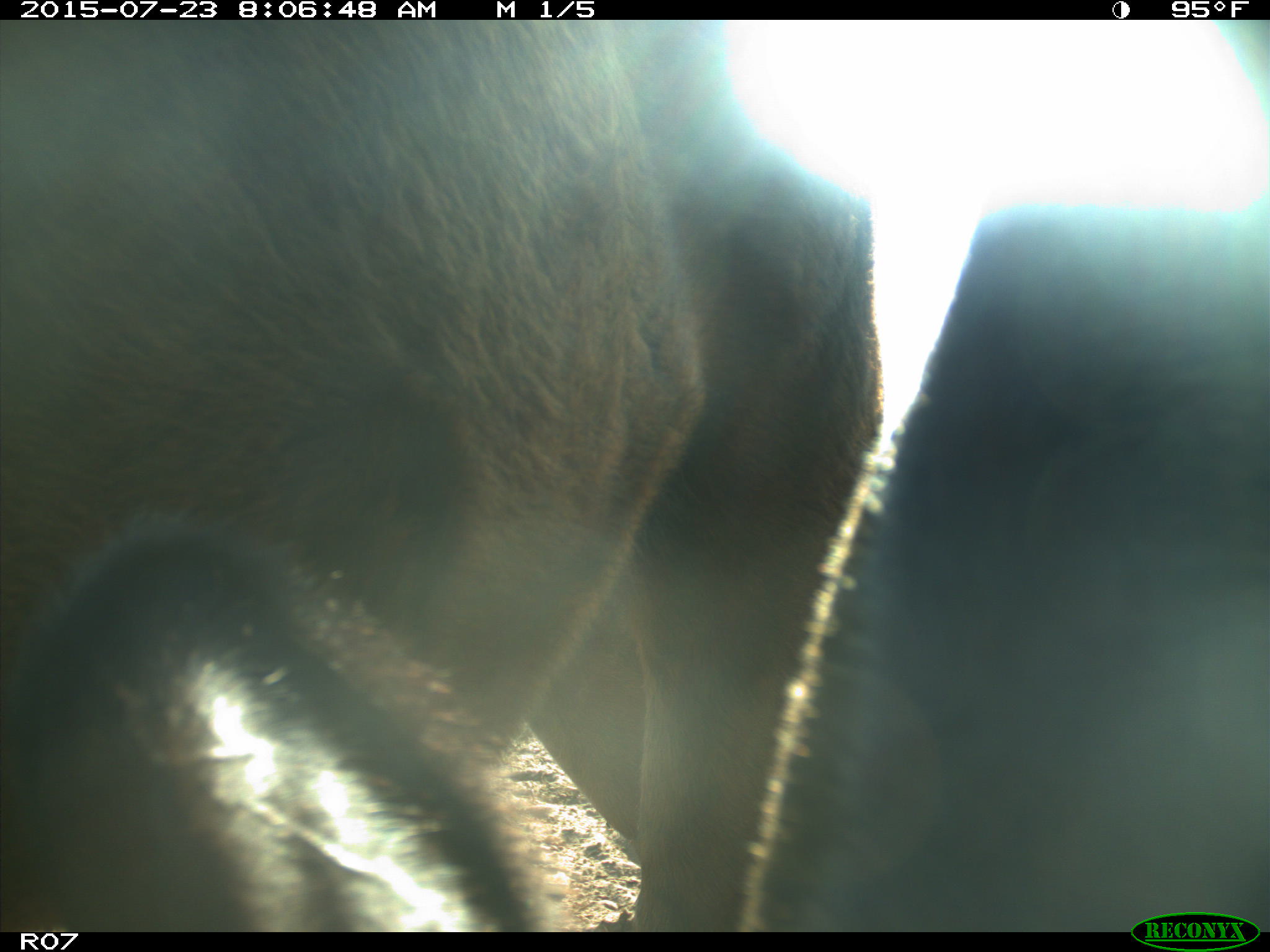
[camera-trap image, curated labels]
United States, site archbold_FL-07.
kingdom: Animalia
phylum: Chordata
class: Mammalia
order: Artiodactyla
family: Bovidae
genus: Bos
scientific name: Bos taurus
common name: domestic cow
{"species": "Bos taurus (domestic cow)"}